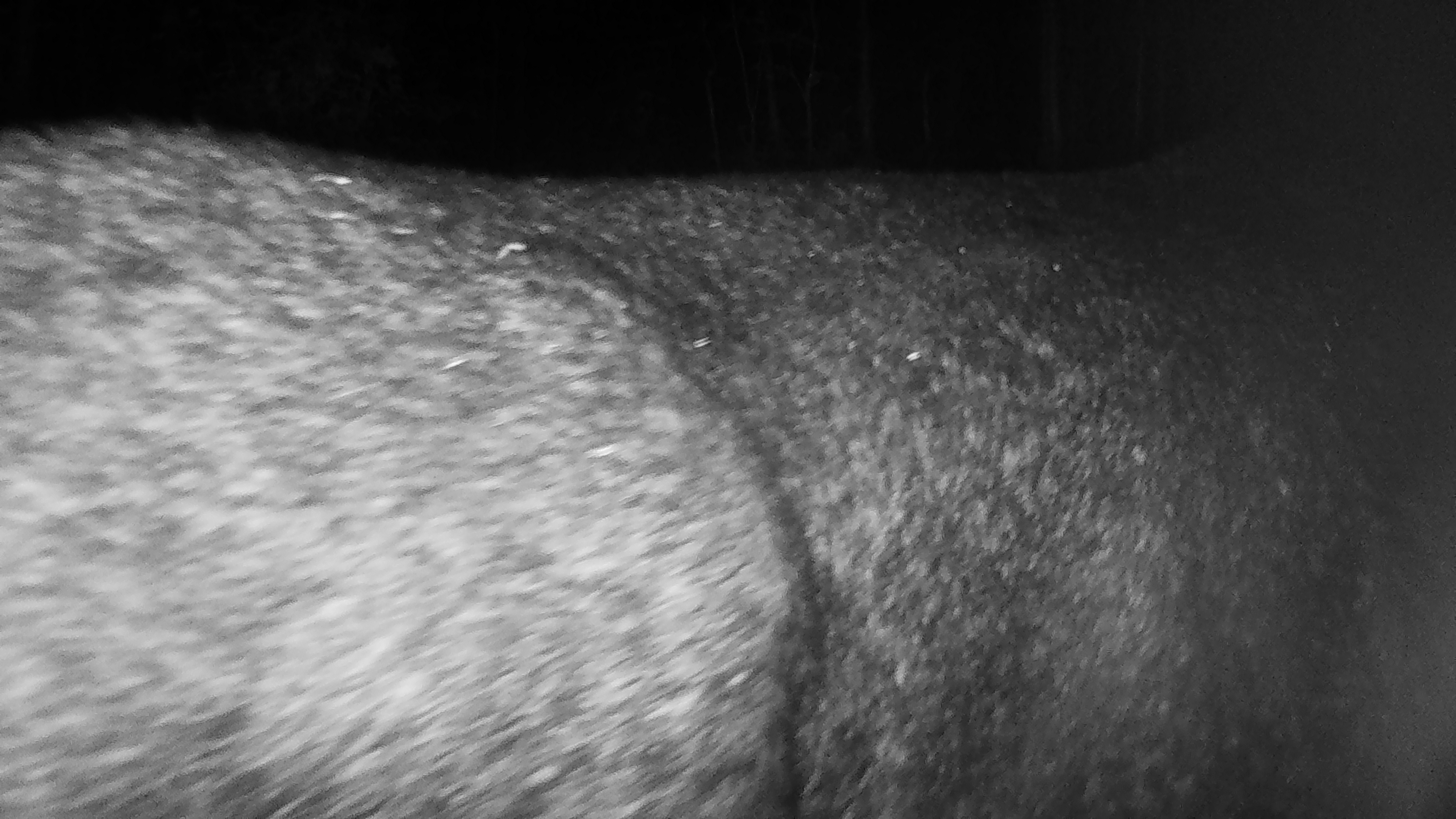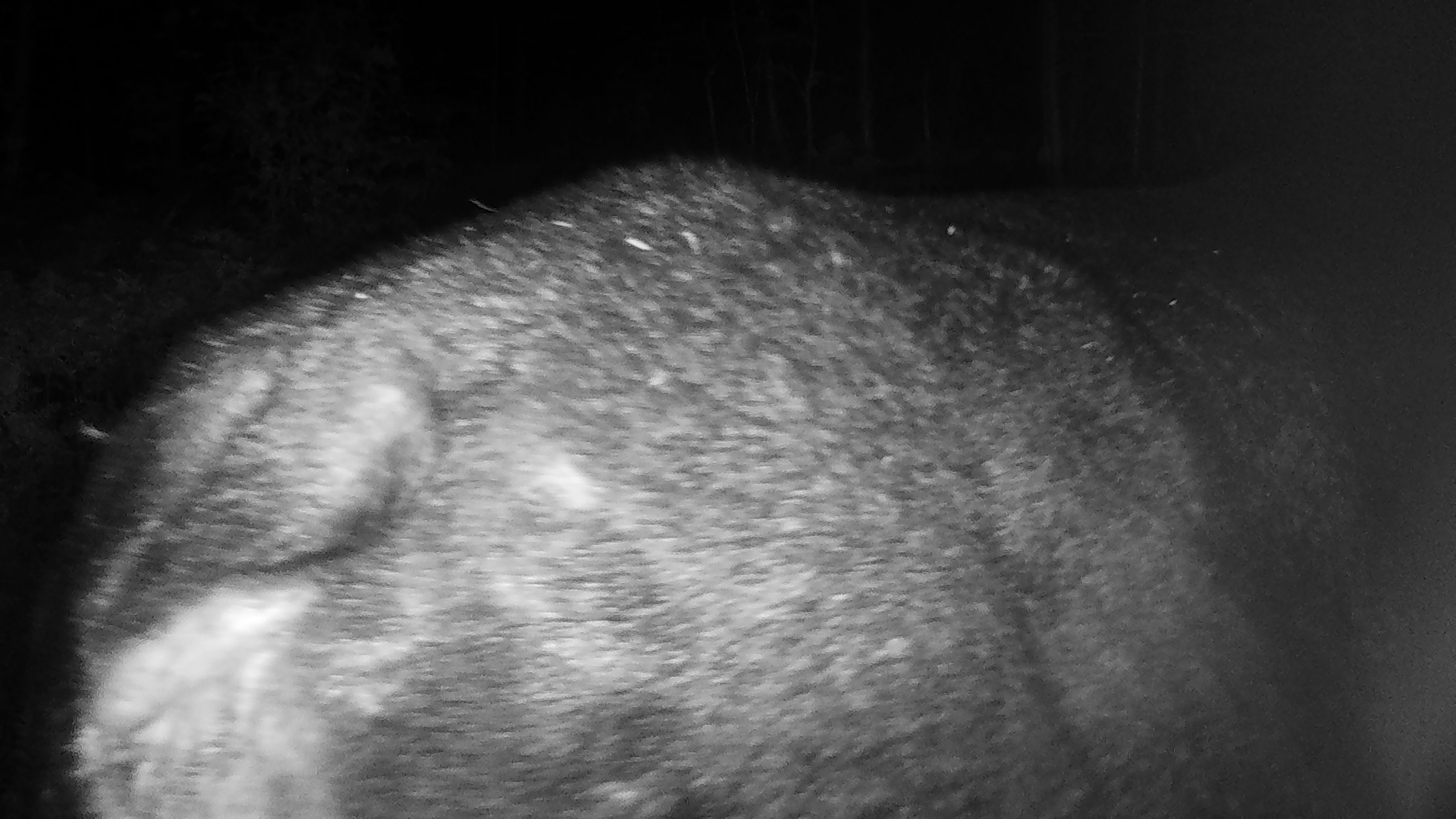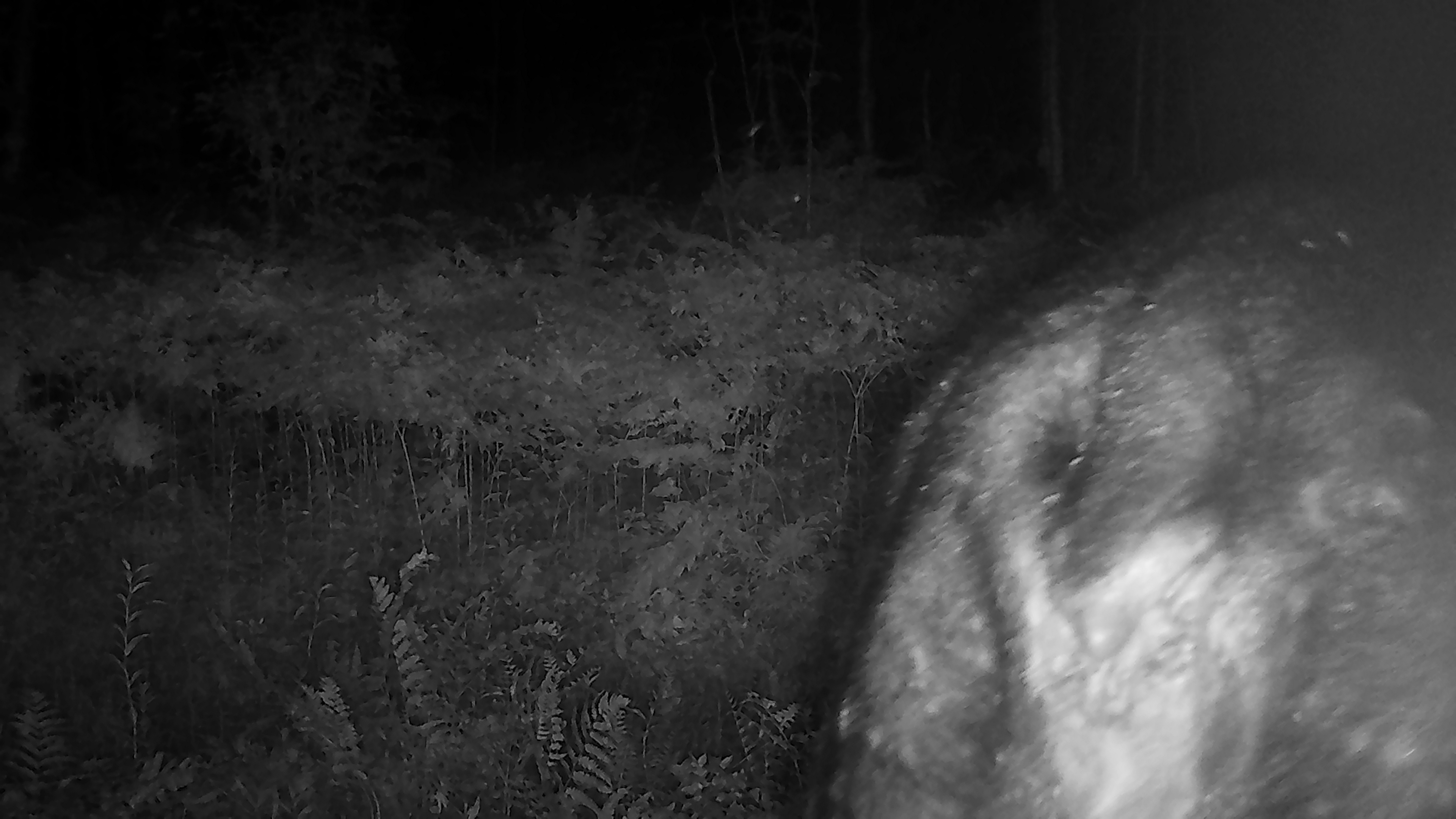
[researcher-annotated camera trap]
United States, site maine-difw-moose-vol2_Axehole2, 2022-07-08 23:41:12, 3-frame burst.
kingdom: Animalia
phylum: Chordata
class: Mammalia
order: Artiodactyla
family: Cervidae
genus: Alces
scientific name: Alces alces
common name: moose